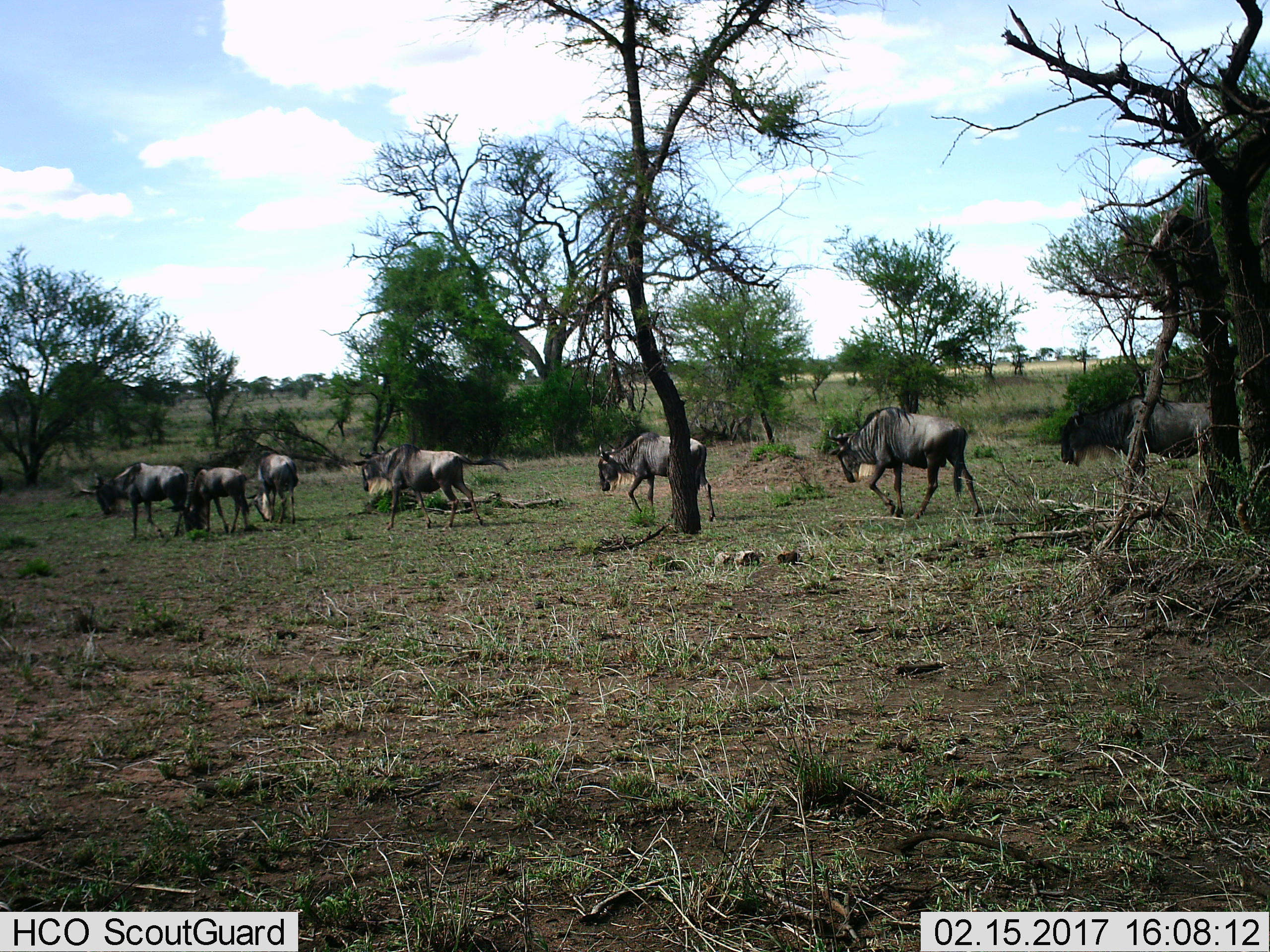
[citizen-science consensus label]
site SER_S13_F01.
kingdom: Animalia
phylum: Chordata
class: Mammalia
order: Artiodactyla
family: Bovidae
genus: Connochaetes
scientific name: Connochaetes taurinus taurinus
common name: blue wildebeest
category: wildebeestblue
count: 7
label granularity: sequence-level